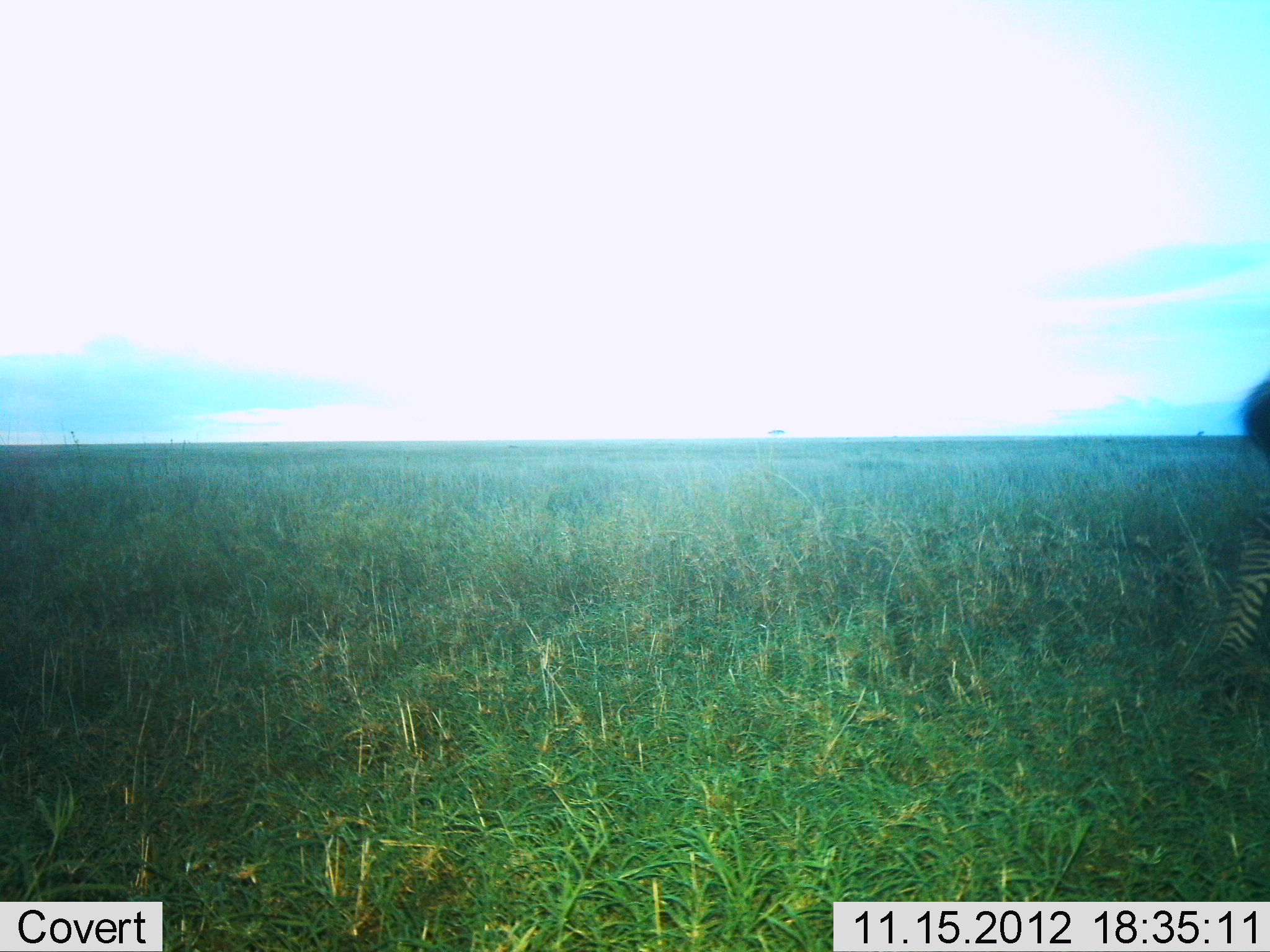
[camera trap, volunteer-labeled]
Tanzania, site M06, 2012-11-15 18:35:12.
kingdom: Animalia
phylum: Chordata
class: Mammalia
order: Perissodactyla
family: Equidae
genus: Equus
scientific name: Equus quagga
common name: plains zebra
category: zebra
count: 1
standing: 50%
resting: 0%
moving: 50%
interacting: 0%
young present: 0%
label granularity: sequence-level